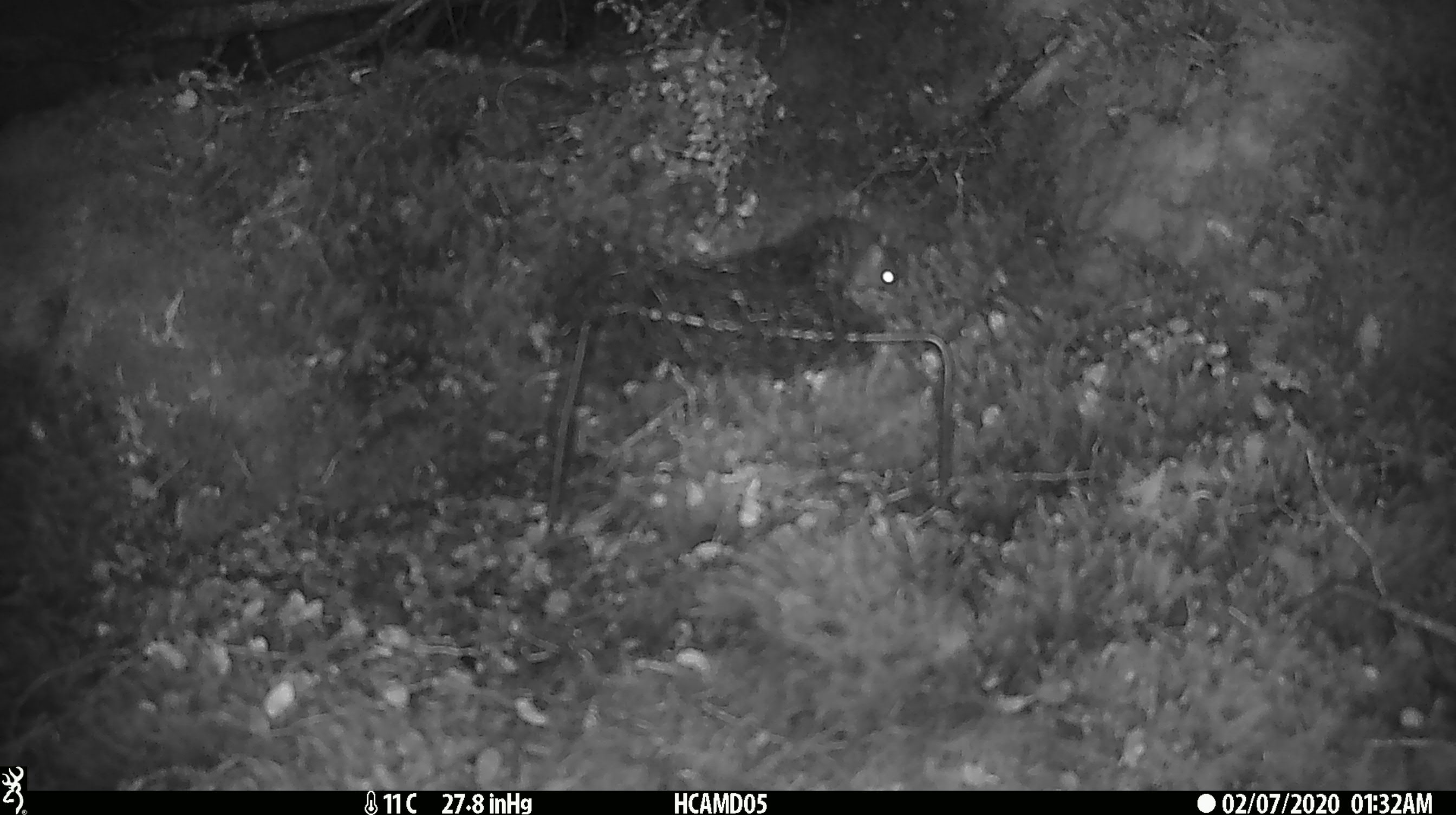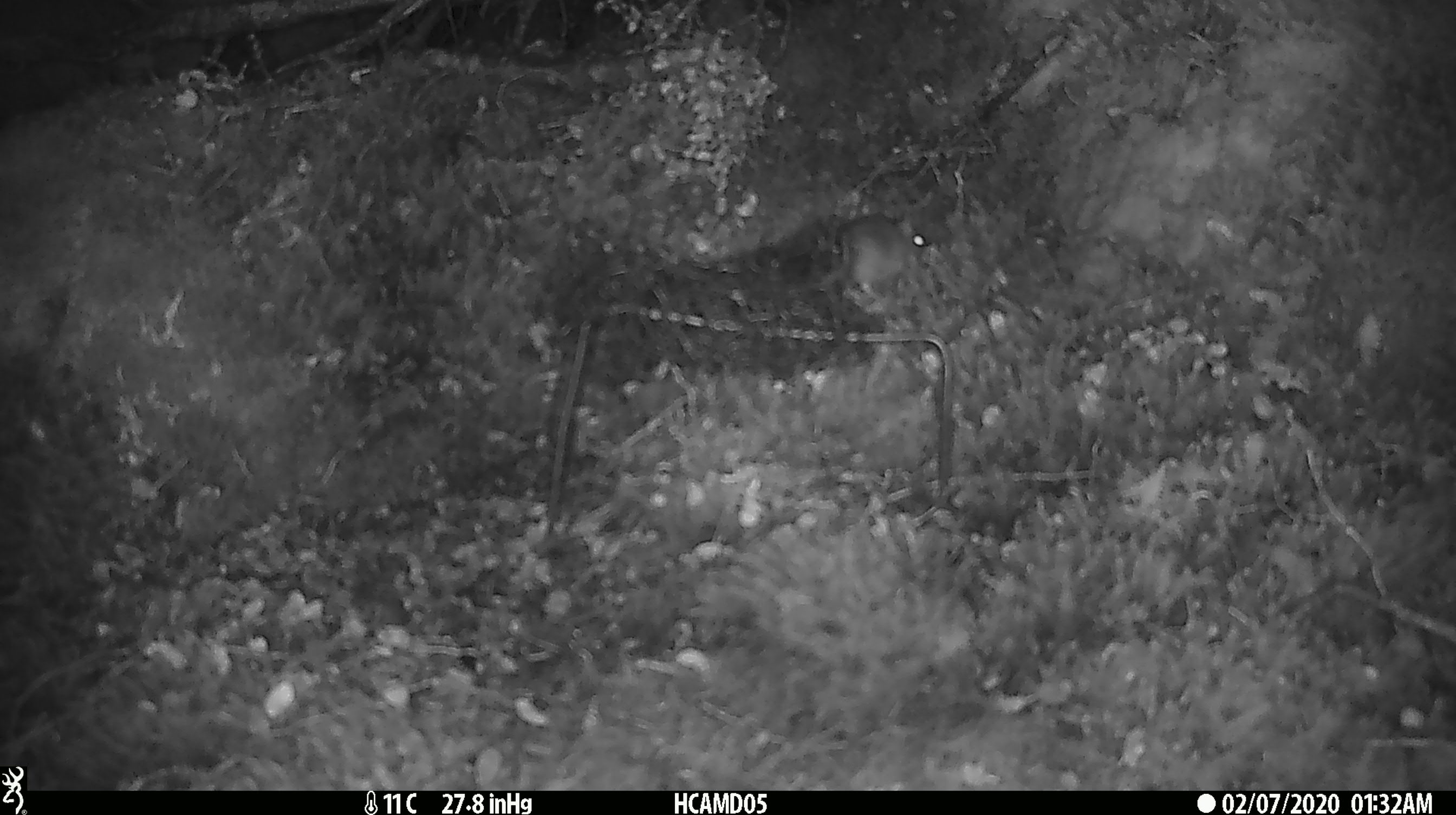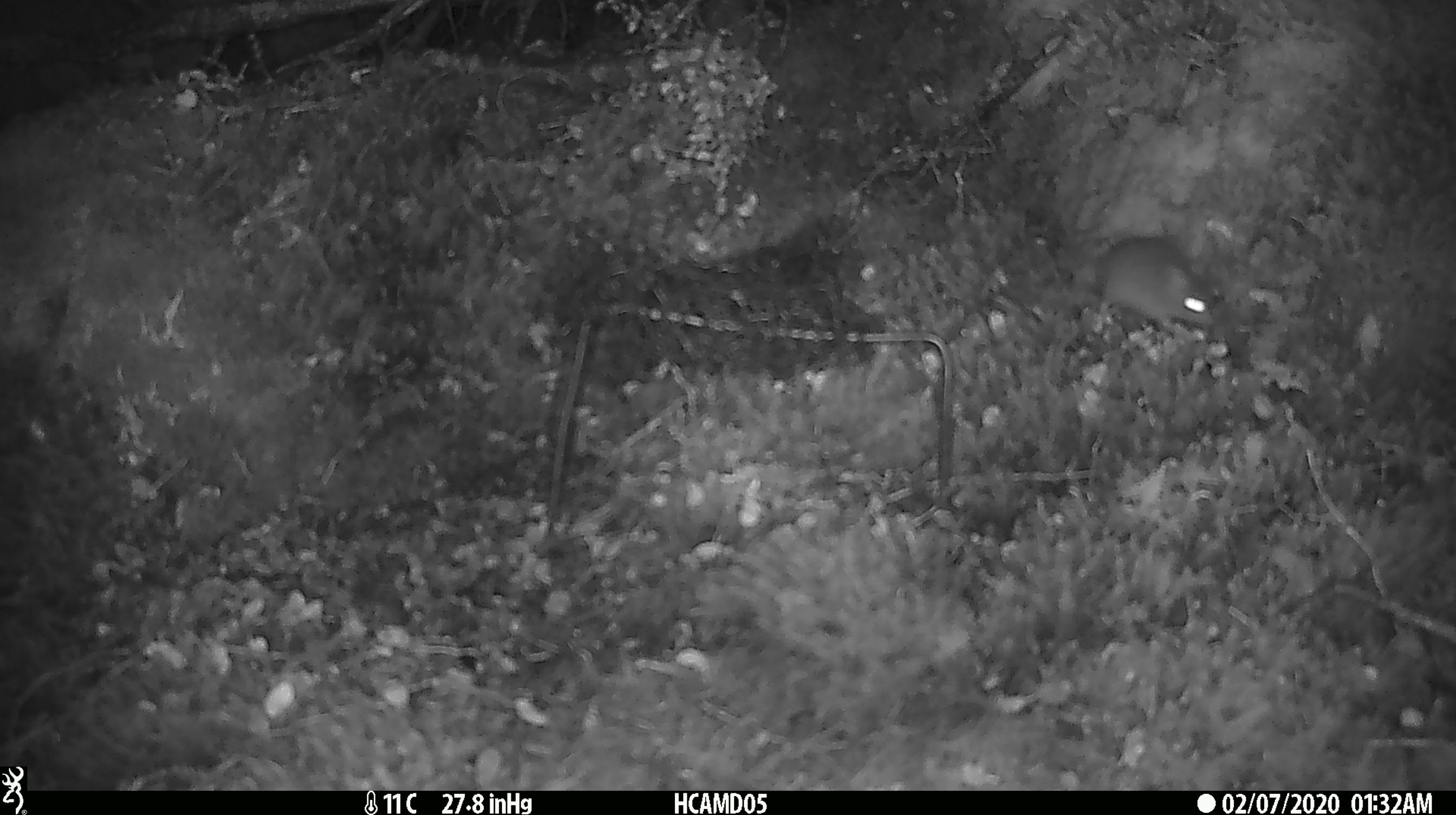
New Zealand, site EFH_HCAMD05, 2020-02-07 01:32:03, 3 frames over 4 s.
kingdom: Animalia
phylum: Chordata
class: Mammalia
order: Rodentia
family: Muridae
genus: Mus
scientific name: Mus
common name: mouse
Mouse (Mus).